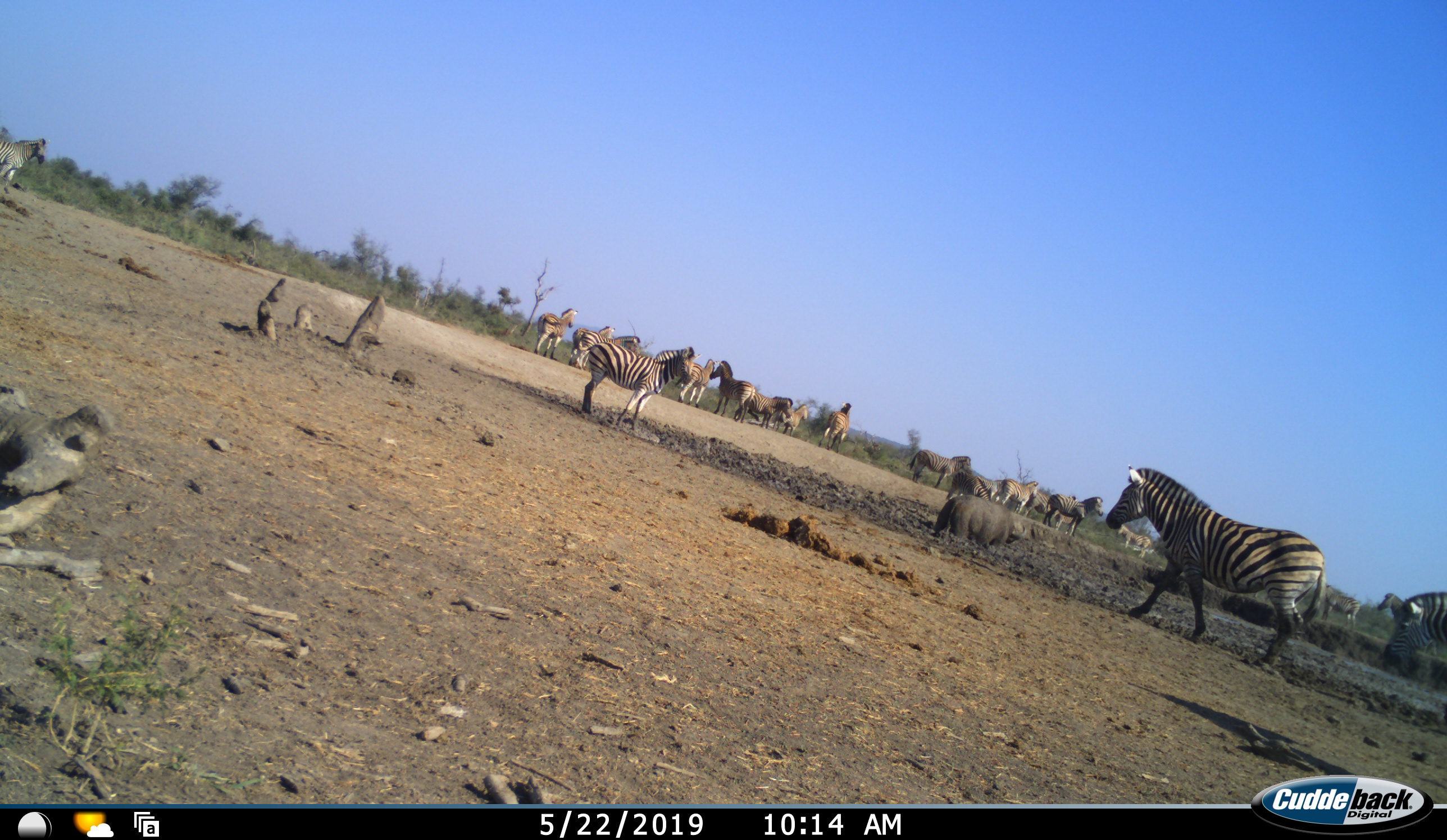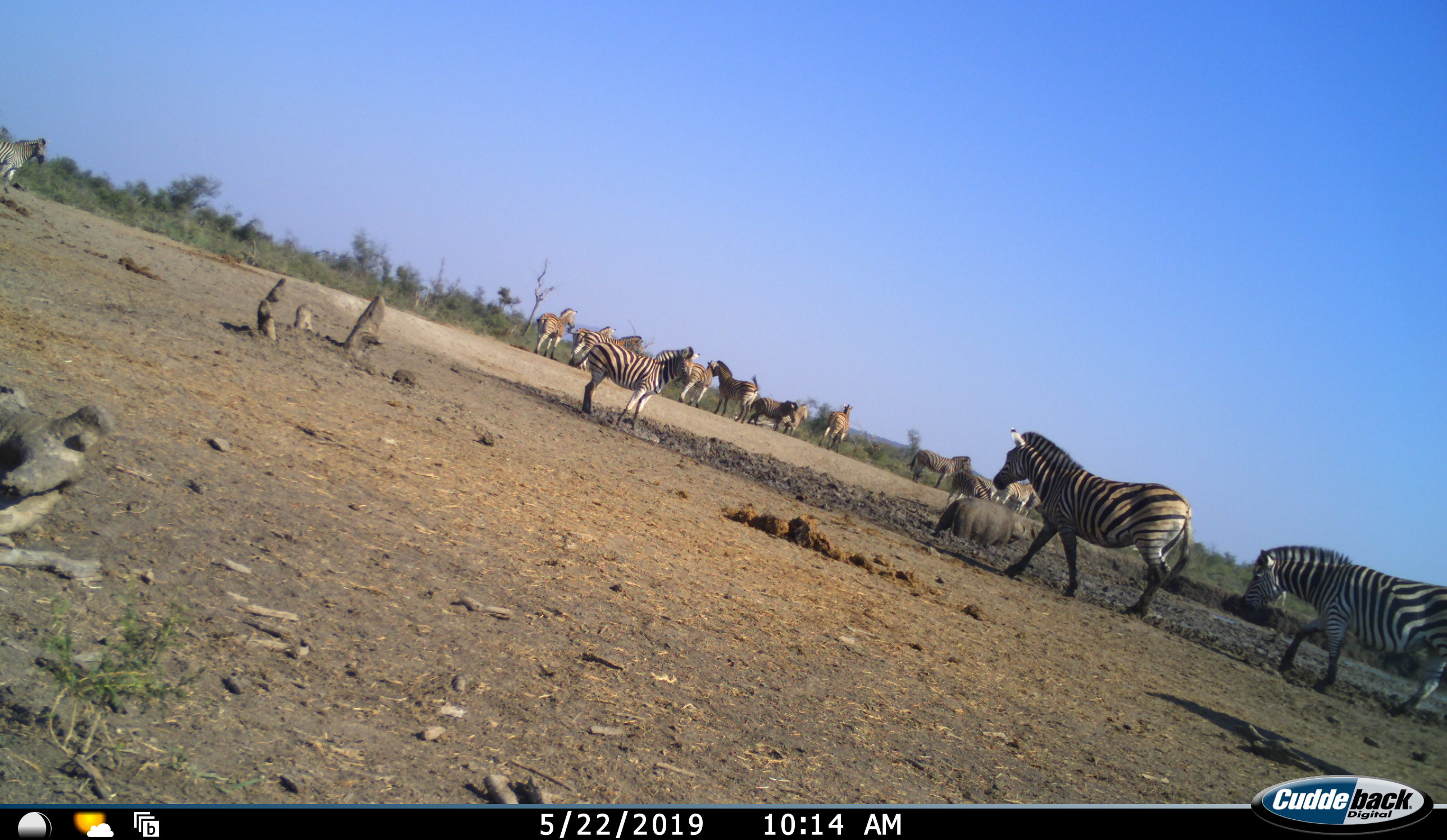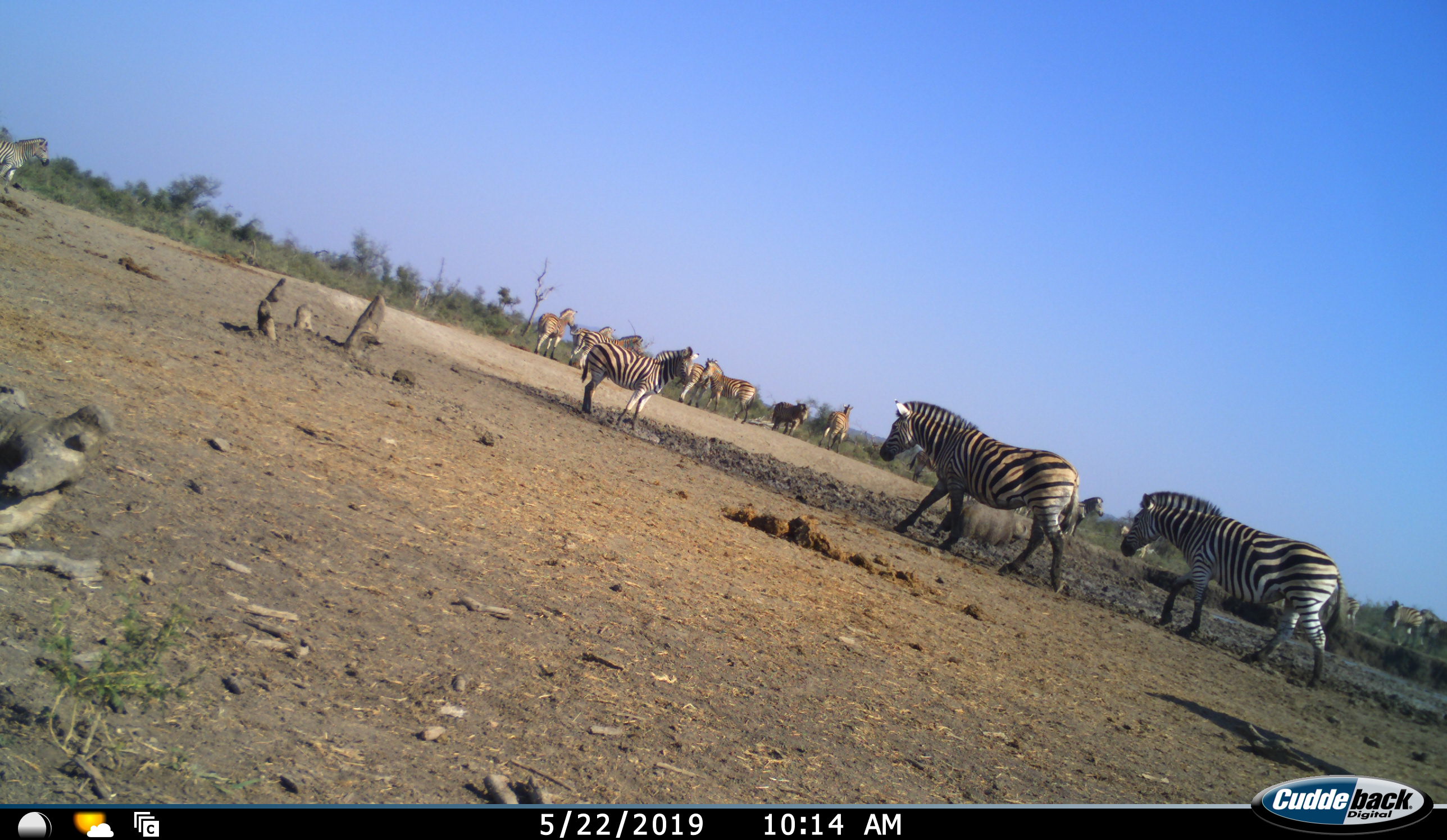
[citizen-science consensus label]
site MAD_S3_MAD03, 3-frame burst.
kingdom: Animalia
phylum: Chordata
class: Mammalia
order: Artiodactyla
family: Bovidae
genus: Syncerus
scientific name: Syncerus caffer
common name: african buffalo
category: buffalo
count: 1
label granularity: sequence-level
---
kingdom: Animalia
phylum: Chordata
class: Mammalia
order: Perissodactyla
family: Equidae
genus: Equus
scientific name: Equus quagga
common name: plains zebra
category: zebraplains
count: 11-50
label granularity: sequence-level